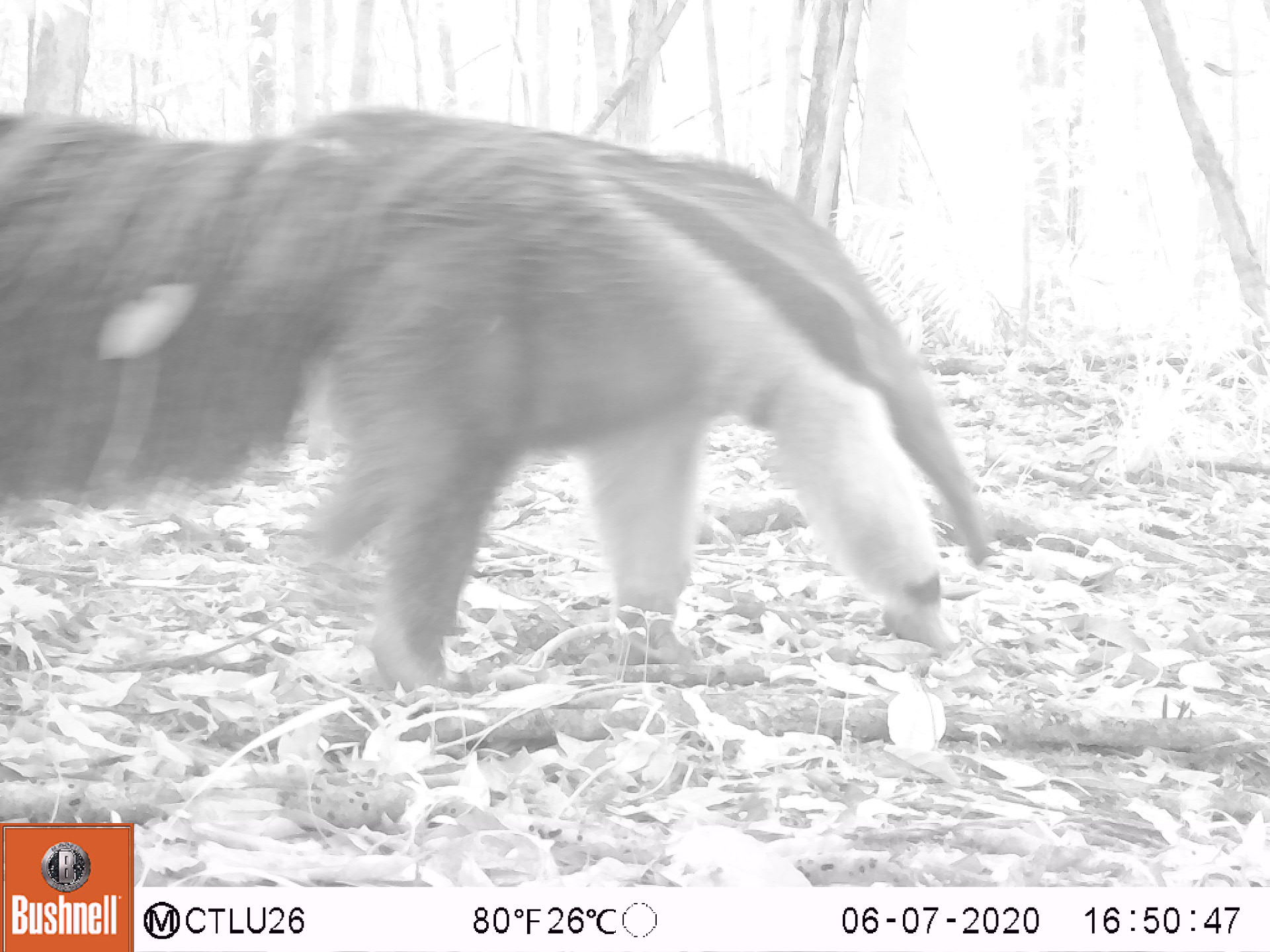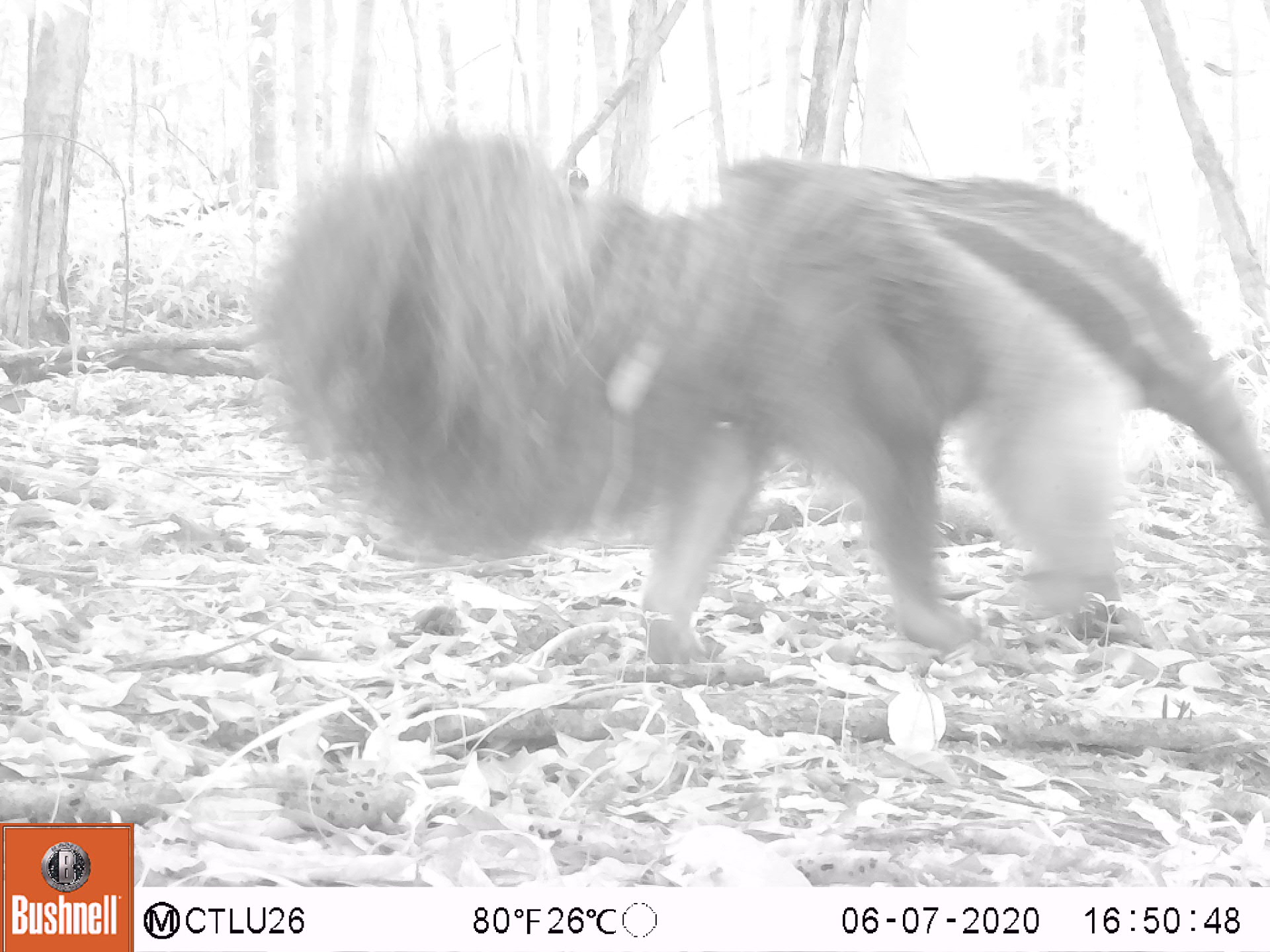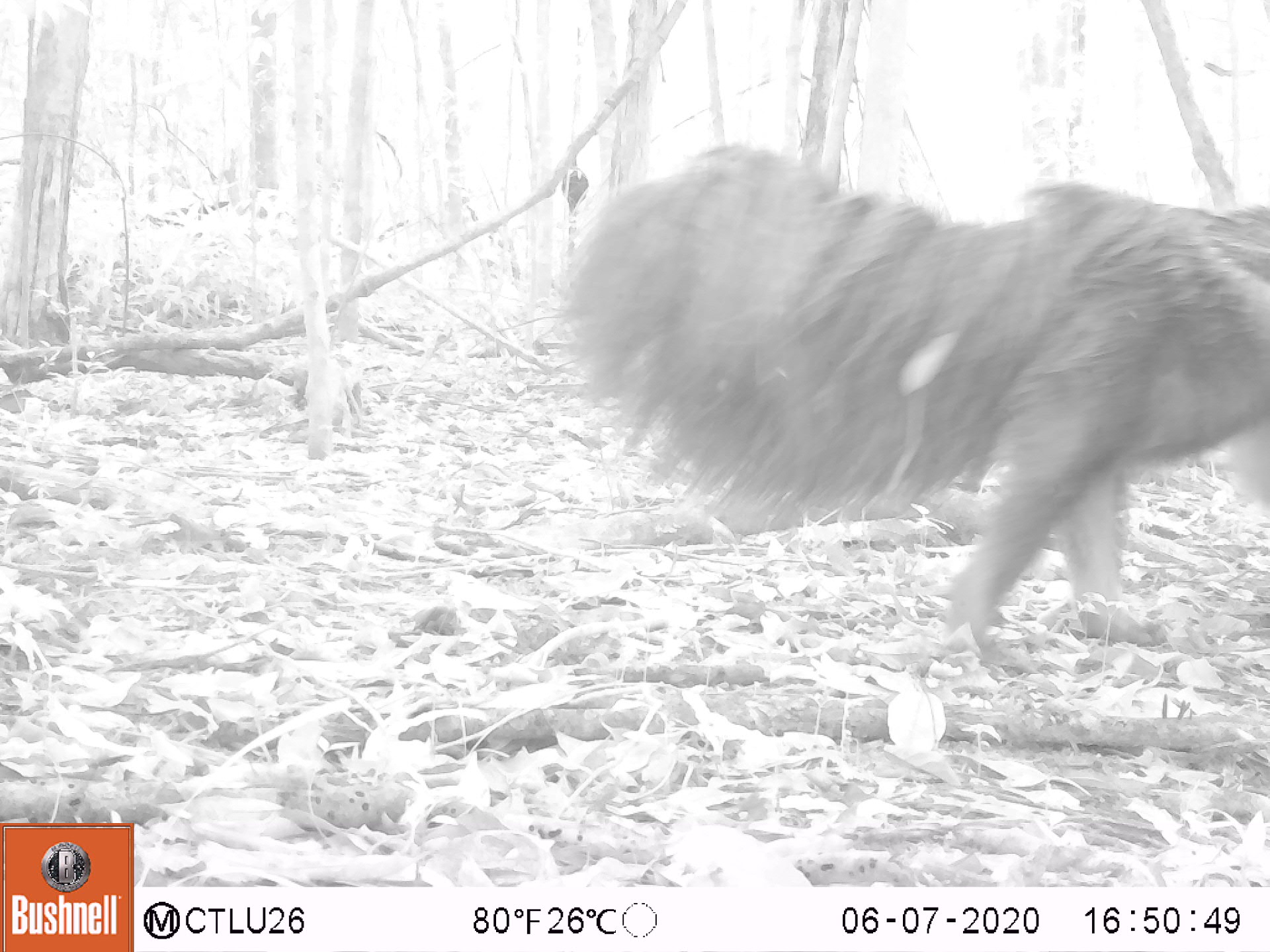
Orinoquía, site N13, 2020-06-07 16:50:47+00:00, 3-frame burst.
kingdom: Animalia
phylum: Chordata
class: Mammalia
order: Pilosa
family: Myrmecophagidae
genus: Myrmecophaga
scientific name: Myrmecophaga tridactyla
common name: giant anteater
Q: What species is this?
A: Giant anteater (Myrmecophaga tridactyla).